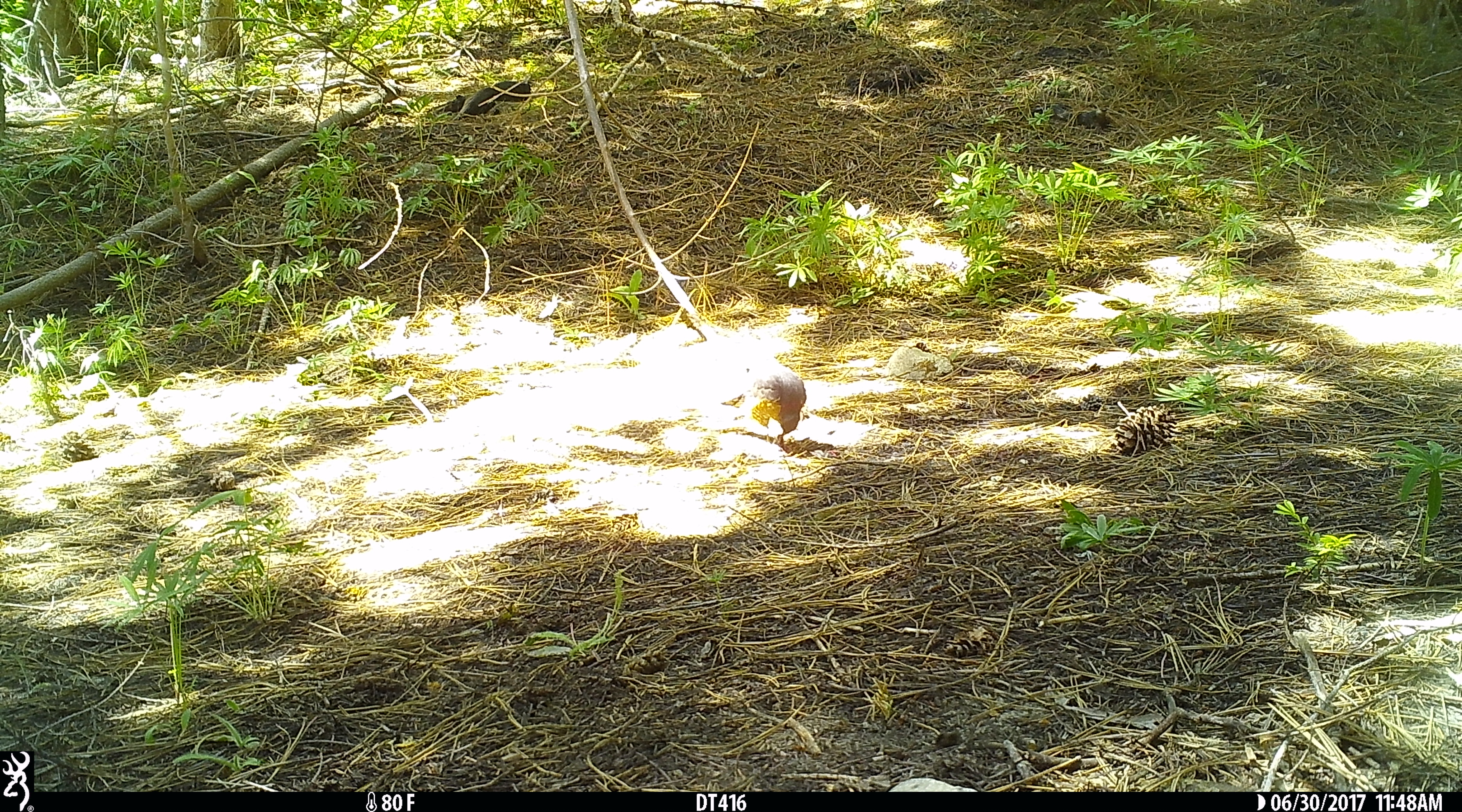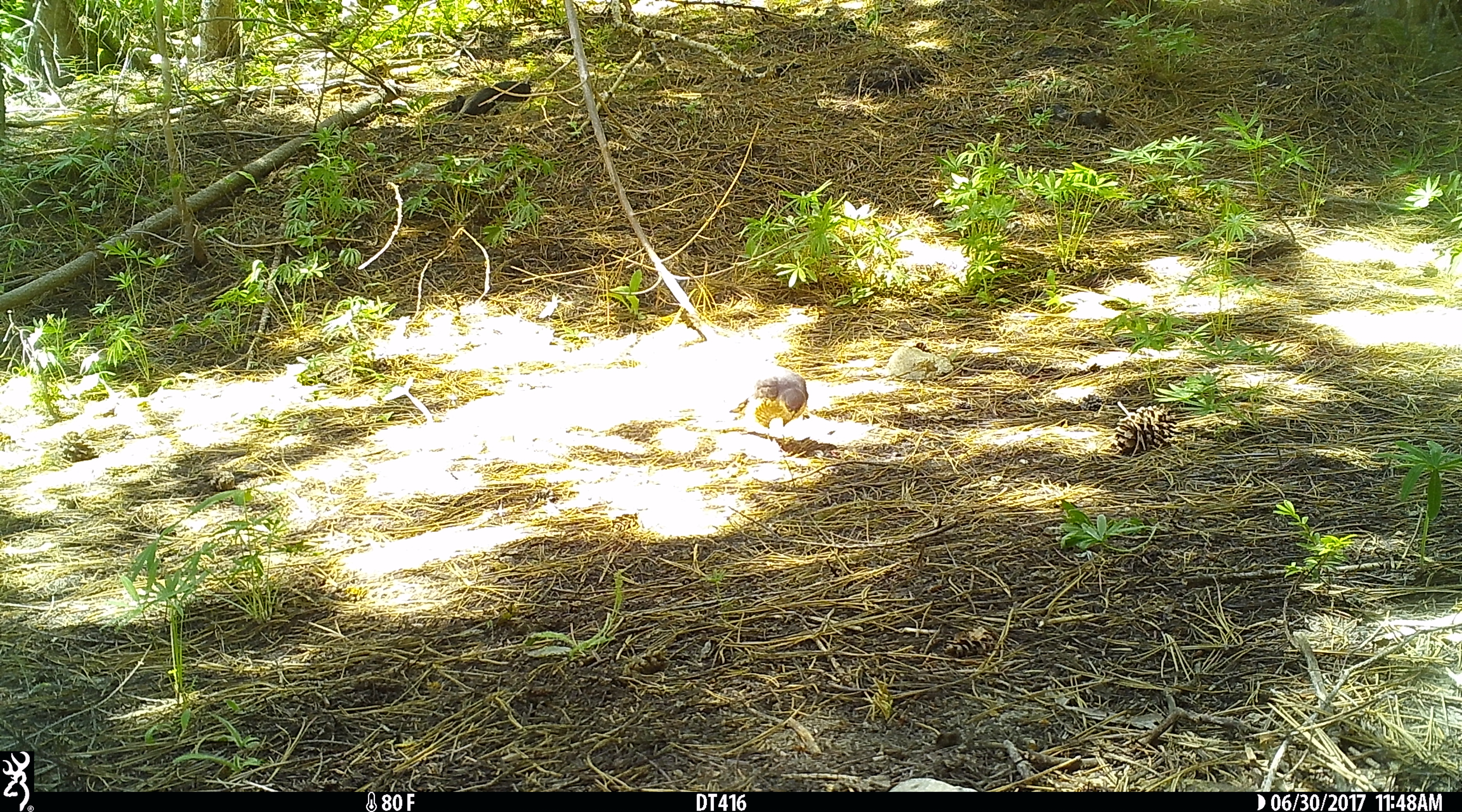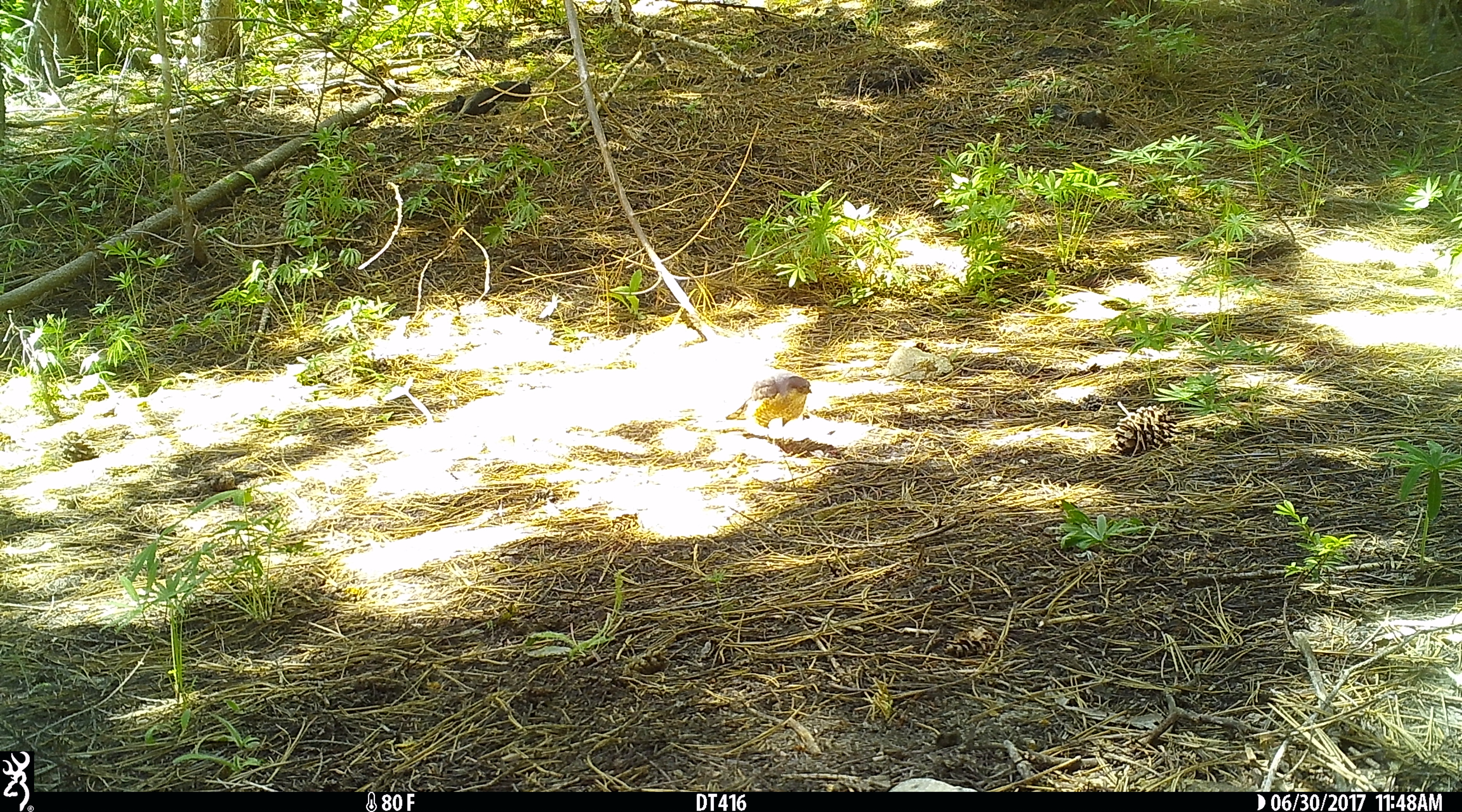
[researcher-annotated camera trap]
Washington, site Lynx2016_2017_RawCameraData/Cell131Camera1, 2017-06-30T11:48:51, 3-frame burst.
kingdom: Animalia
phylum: Chordata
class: Aves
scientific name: Aves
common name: birds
Aves (birds). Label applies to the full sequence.